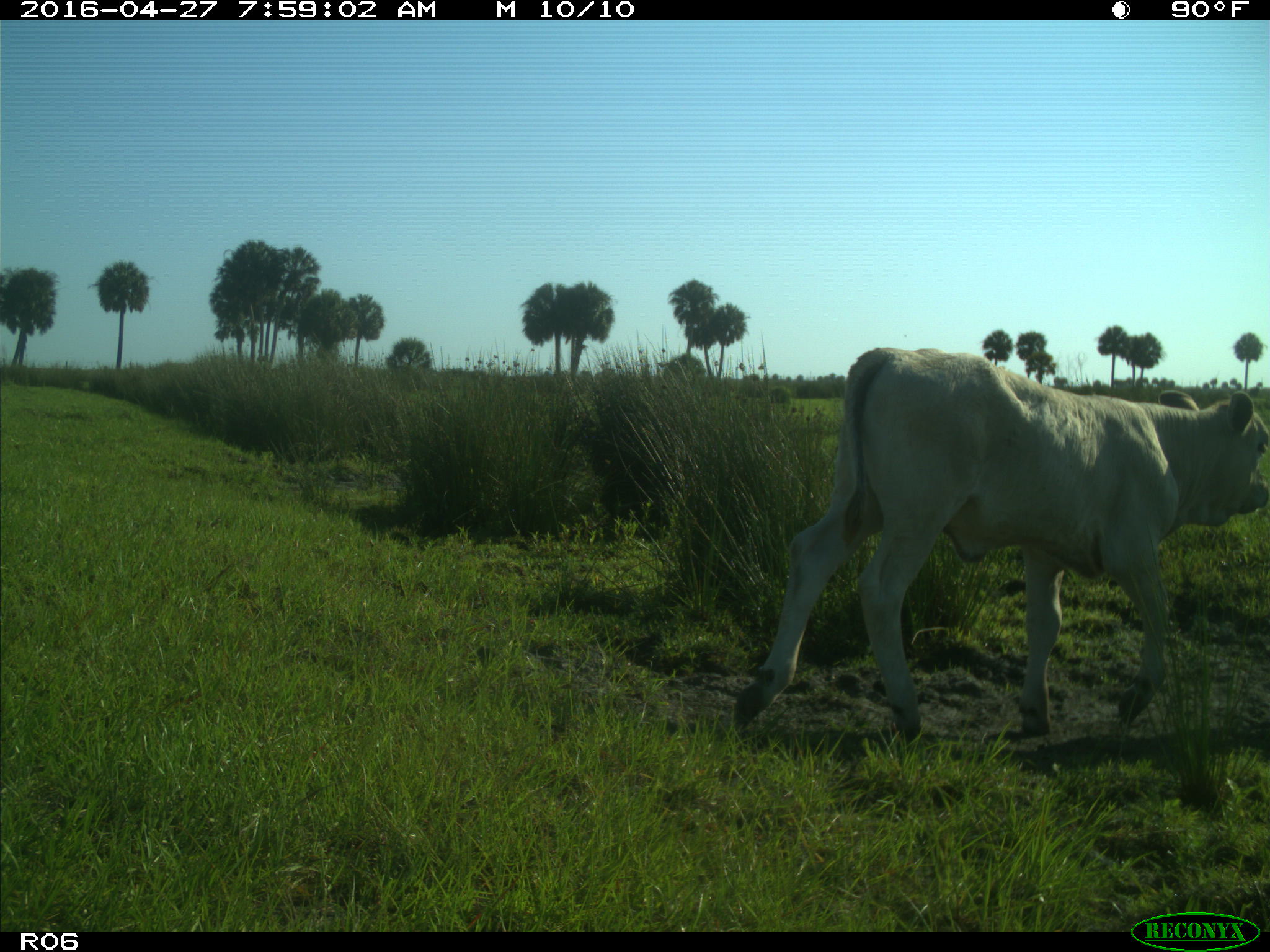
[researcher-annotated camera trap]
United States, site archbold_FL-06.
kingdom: Animalia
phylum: Chordata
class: Mammalia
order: Artiodactyla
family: Bovidae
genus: Bos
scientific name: Bos taurus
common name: domestic cow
Bos taurus (domestic cow).